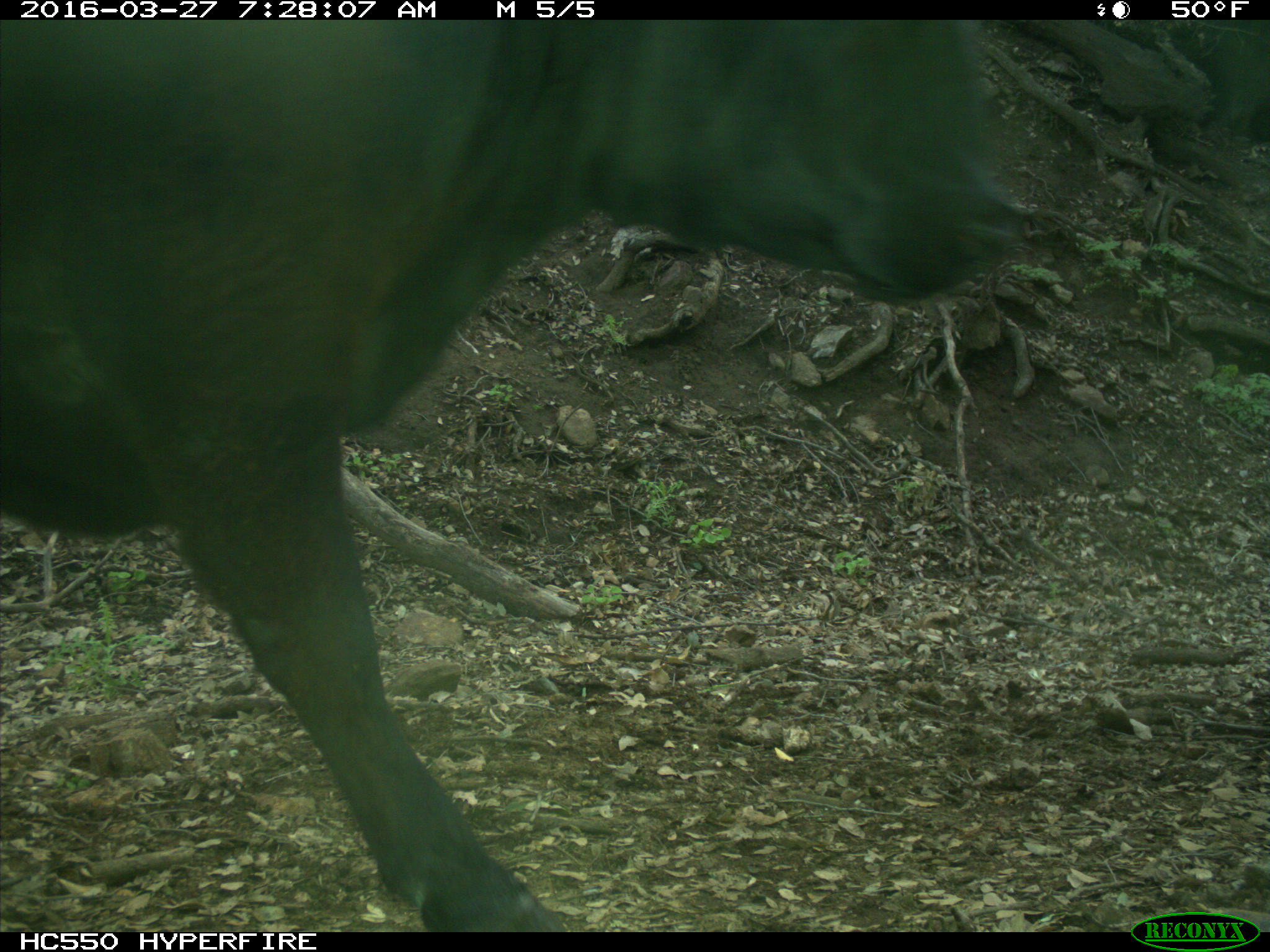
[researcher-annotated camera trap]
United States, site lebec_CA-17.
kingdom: Animalia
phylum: Chordata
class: Mammalia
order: Artiodactyla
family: Bovidae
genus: Bos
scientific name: Bos taurus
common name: domestic cow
Bos taurus (domestic cow).